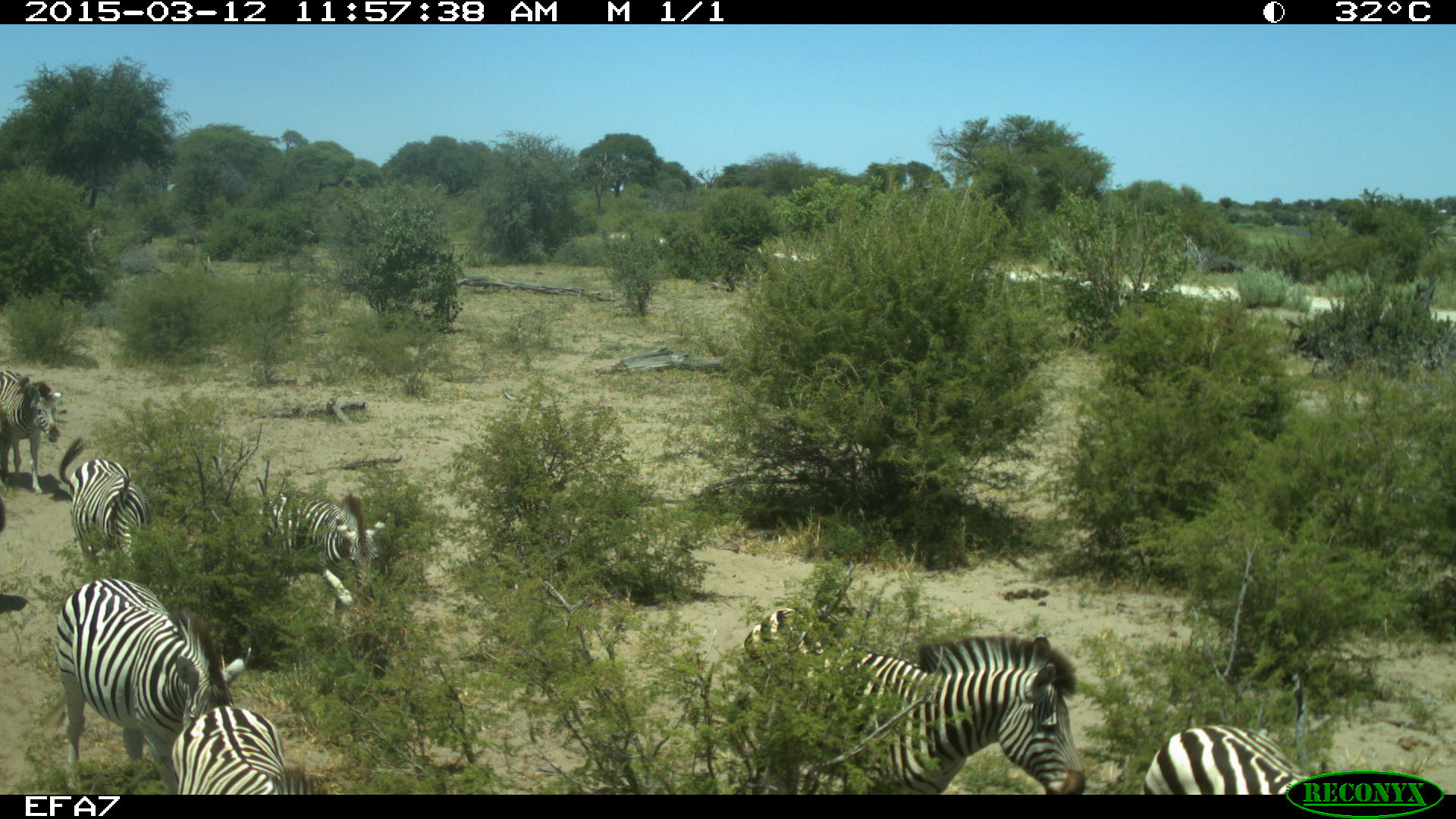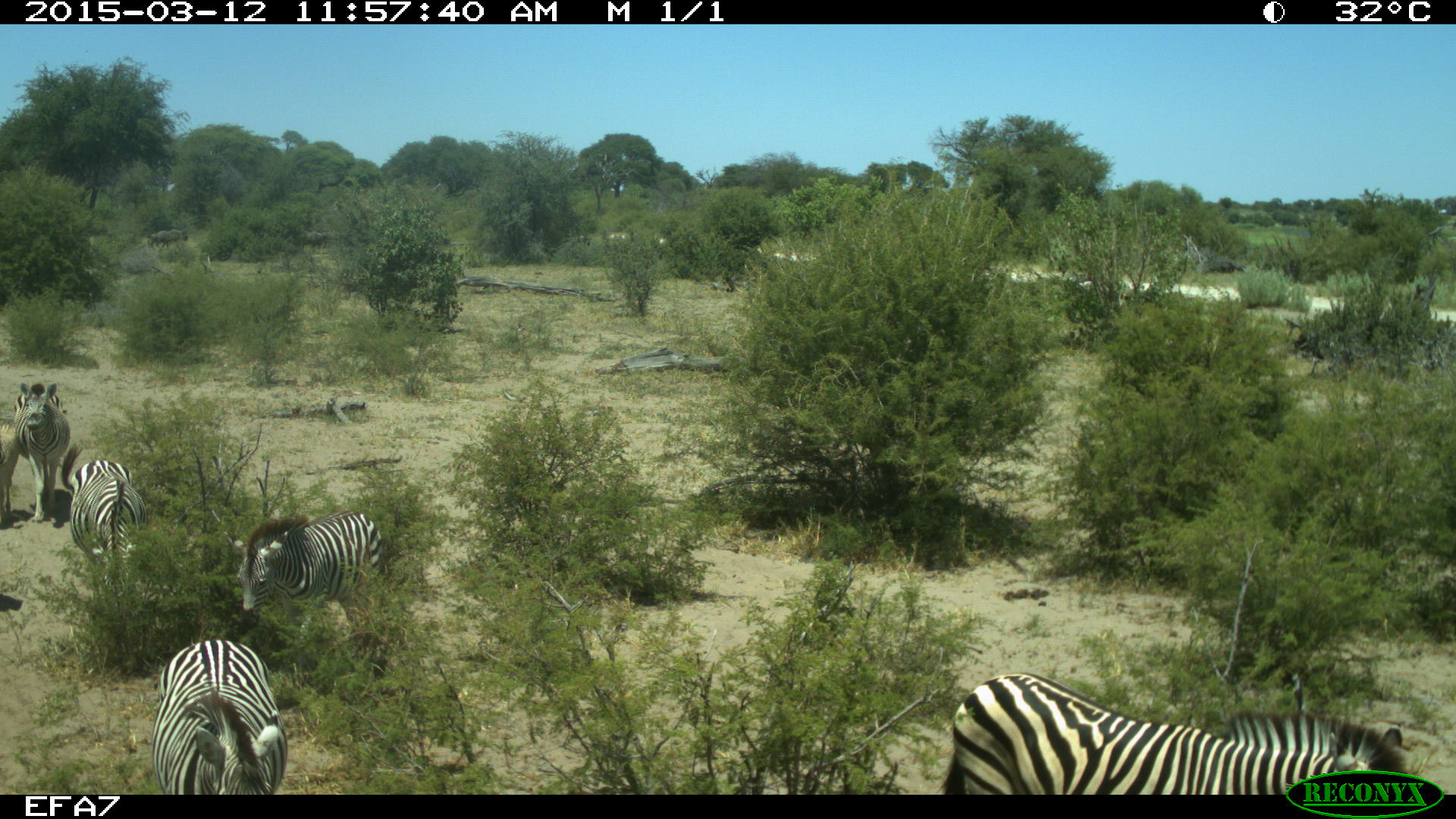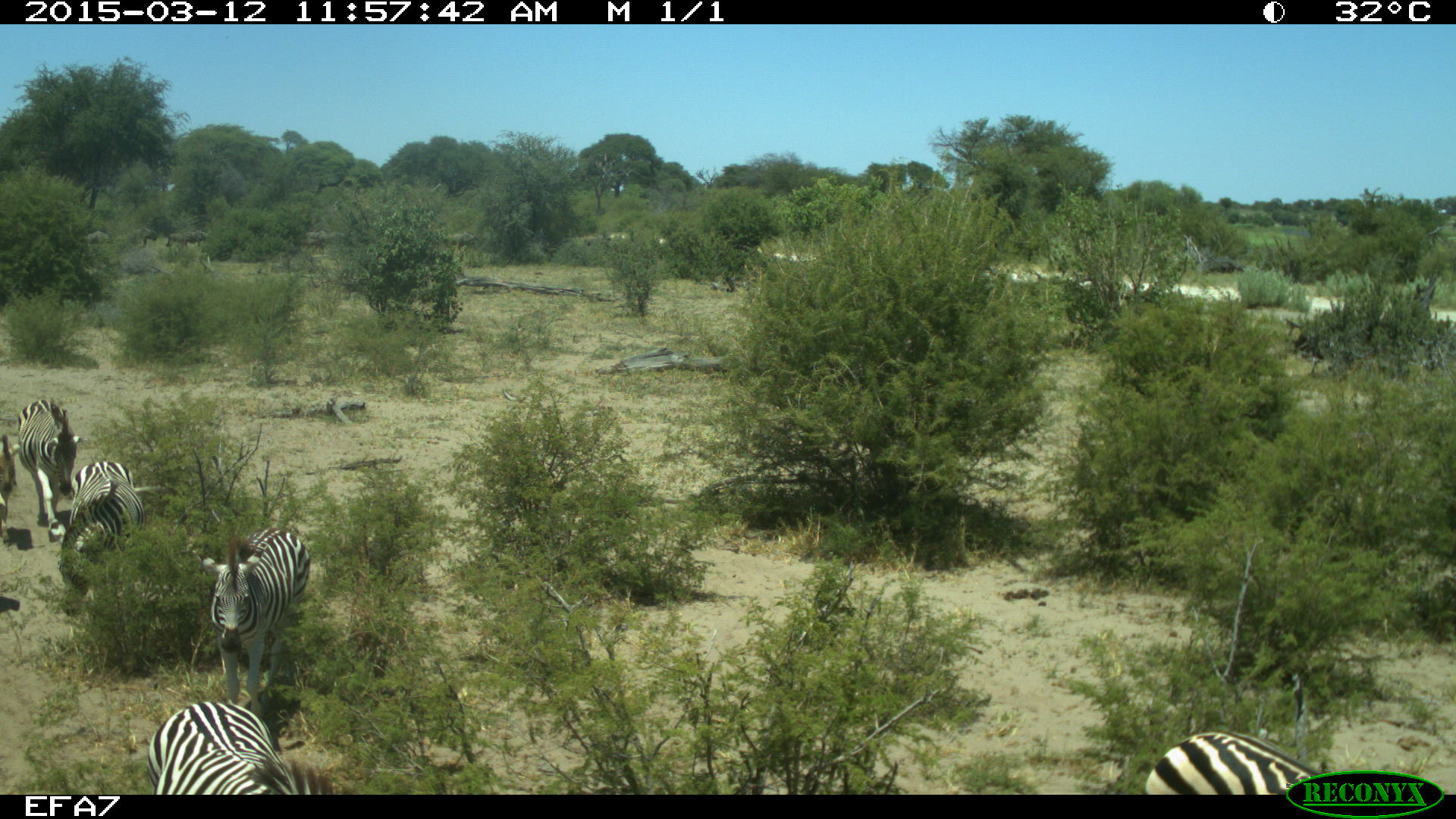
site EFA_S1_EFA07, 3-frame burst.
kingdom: Animalia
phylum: Chordata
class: Mammalia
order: Perissodactyla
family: Equidae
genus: Equus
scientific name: Equus quagga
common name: plains zebra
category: zebraplains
Zebraplains (plains zebra) (Equus quagga), count 10. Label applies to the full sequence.